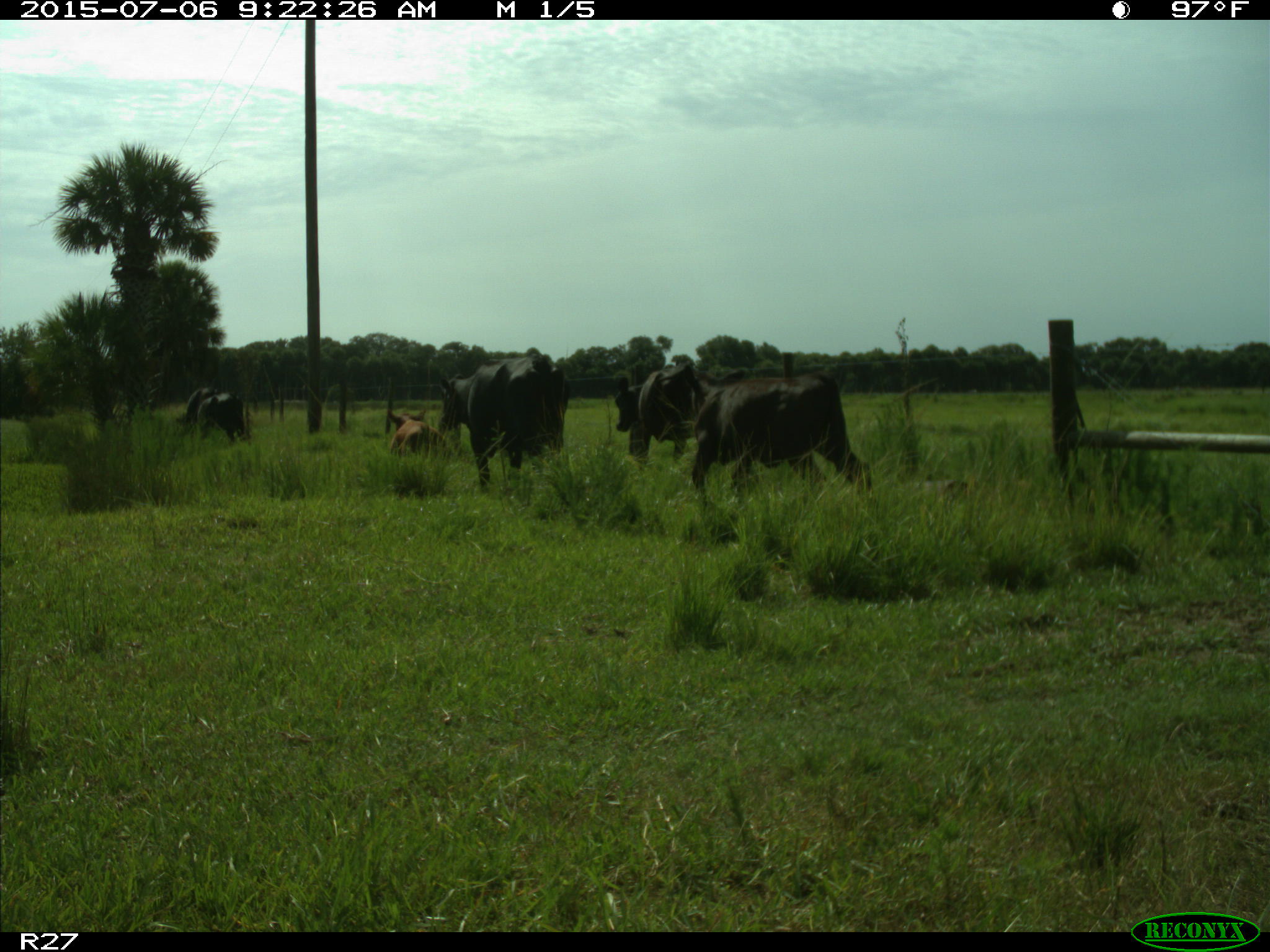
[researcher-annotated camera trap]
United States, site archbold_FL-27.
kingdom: Animalia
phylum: Chordata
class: Mammalia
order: Artiodactyla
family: Bovidae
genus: Bos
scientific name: Bos taurus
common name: domestic cow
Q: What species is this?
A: Bos taurus (domestic cow).